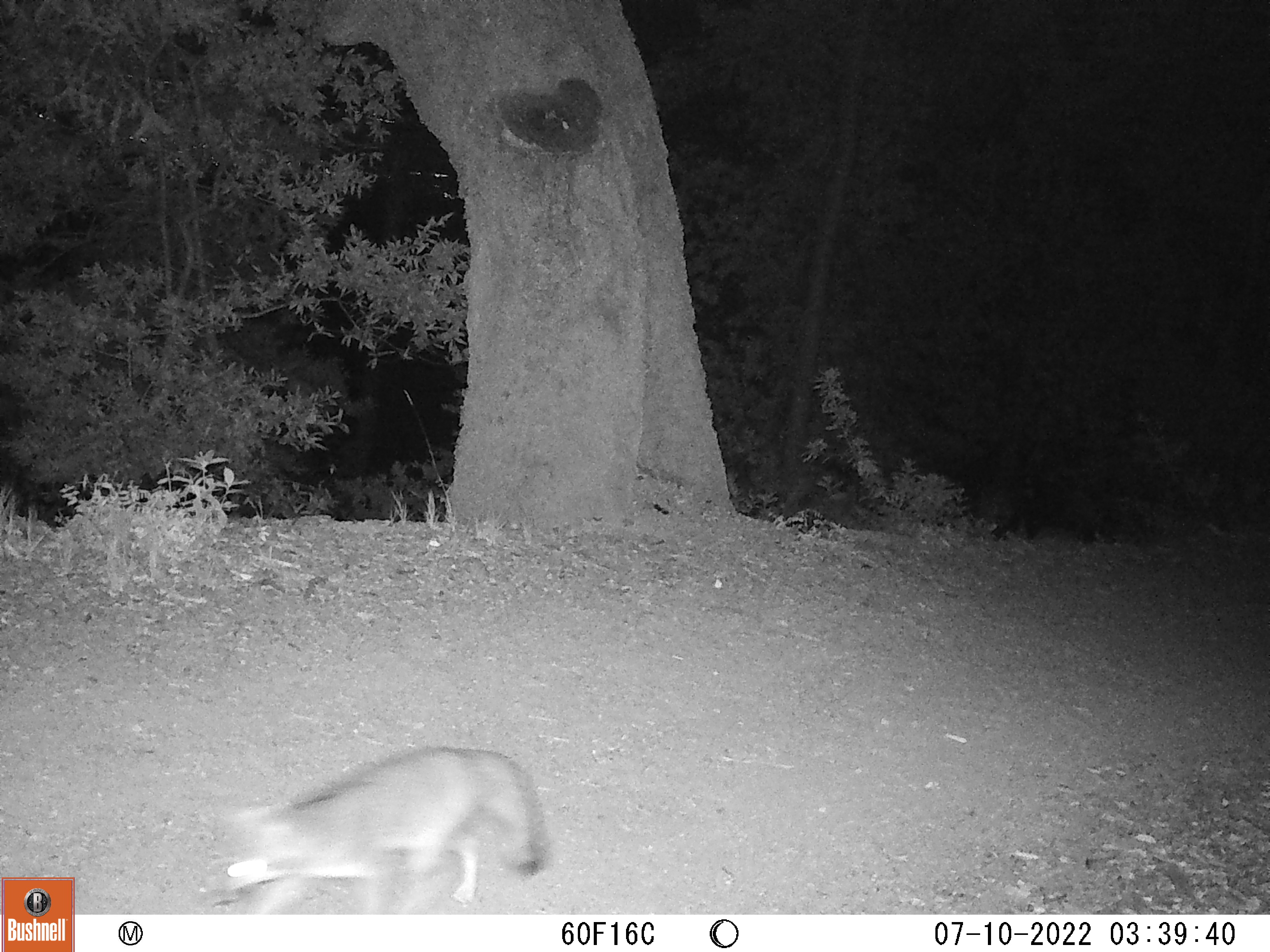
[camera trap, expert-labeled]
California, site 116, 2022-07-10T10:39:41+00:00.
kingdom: Animalia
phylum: Chordata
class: Mammalia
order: Carnivora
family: Canidae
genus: Urocyon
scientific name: Urocyon cinereoargenteus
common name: gray fox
Gray fox (Urocyon cinereoargenteus).